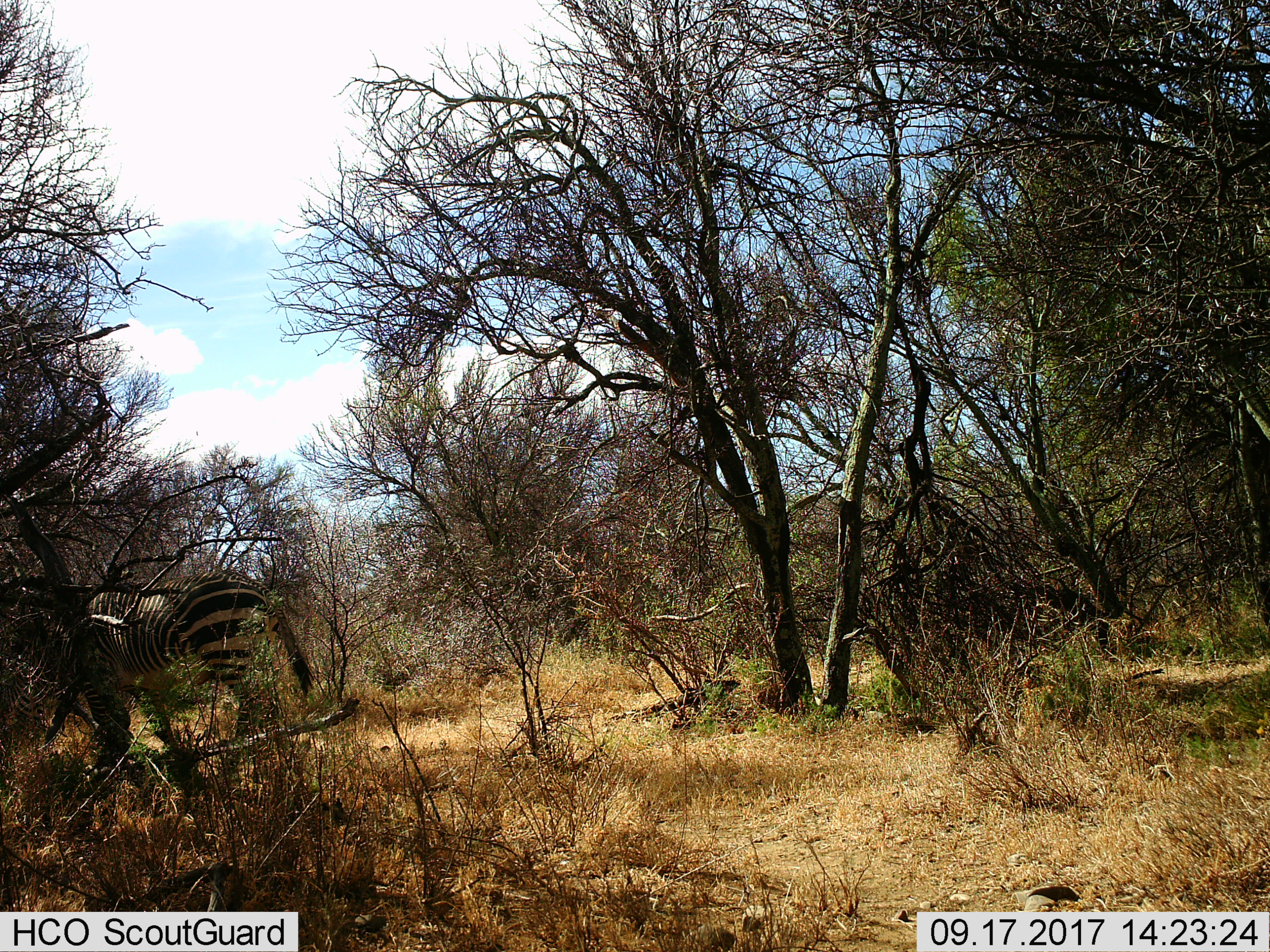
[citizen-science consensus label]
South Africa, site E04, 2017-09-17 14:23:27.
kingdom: Animalia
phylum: Chordata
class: Mammalia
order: Perissodactyla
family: Equidae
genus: Equus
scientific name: Equus zebra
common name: mountain zebra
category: zebramountain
Zebramountain (mountain zebra) (Equus zebra), count 1. Behavior (volunteer vote fractions): standing 29%, resting 14%, moving 57%, interacting 0%. Young present (vote fraction): 0%. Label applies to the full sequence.